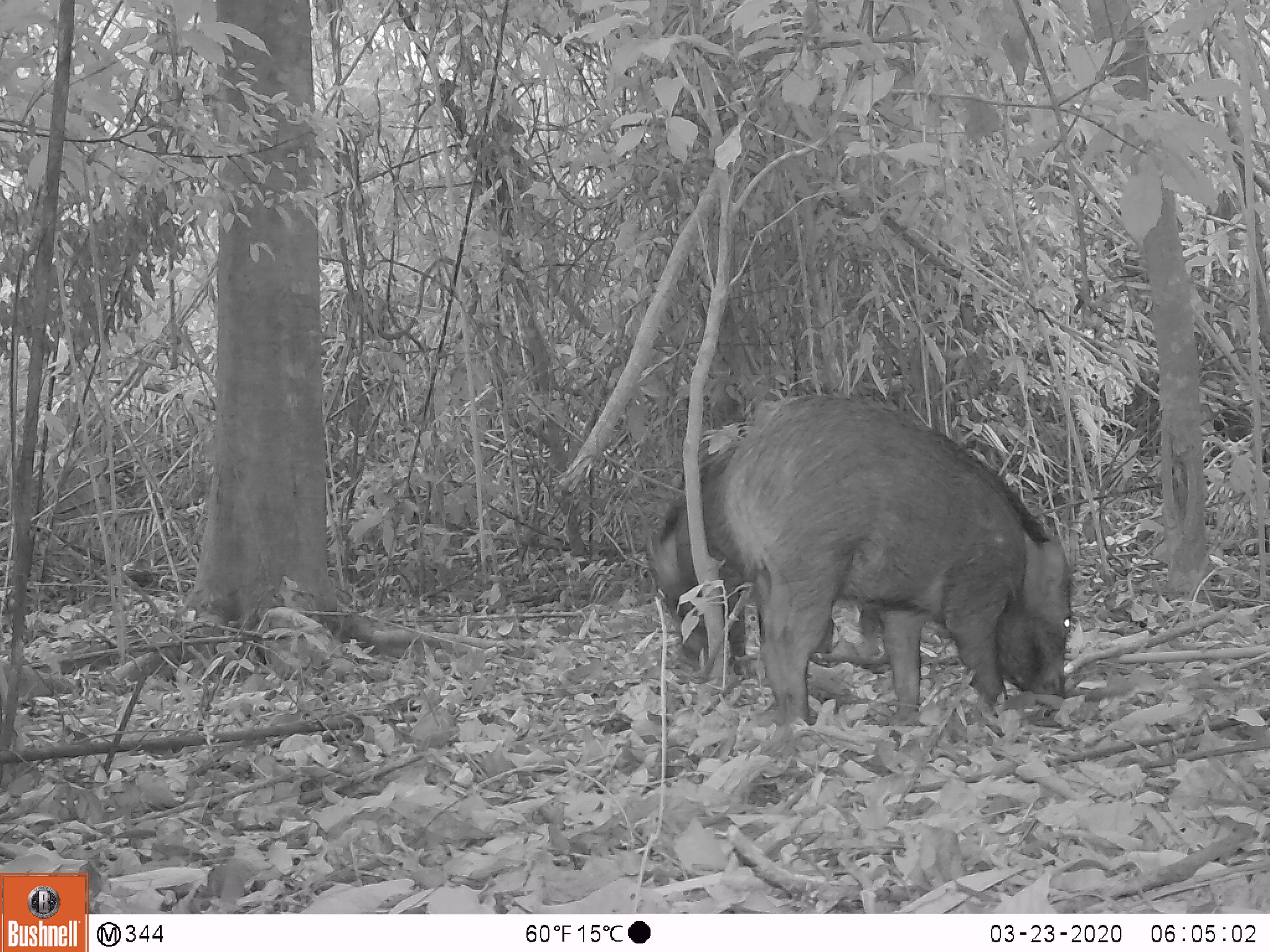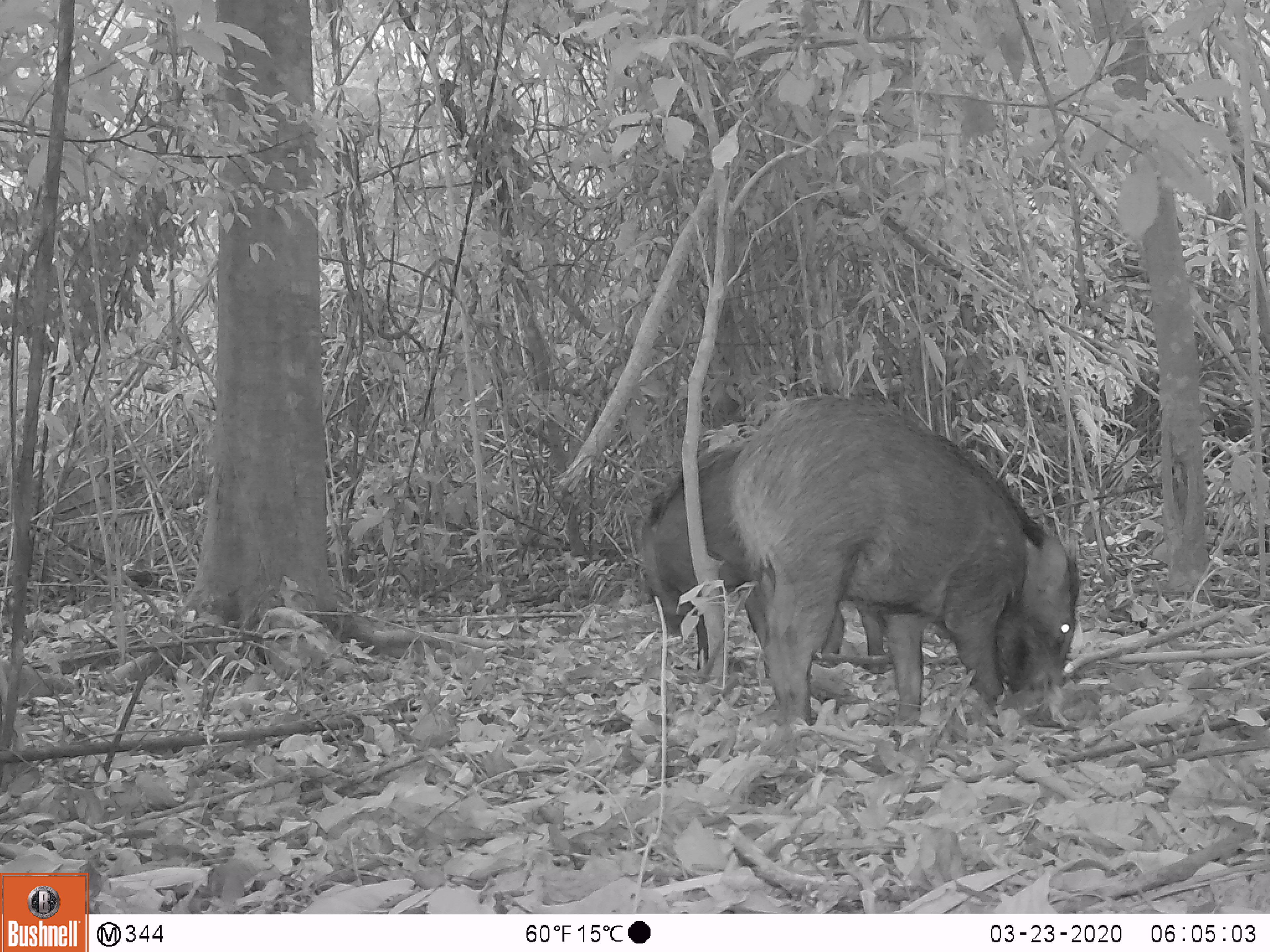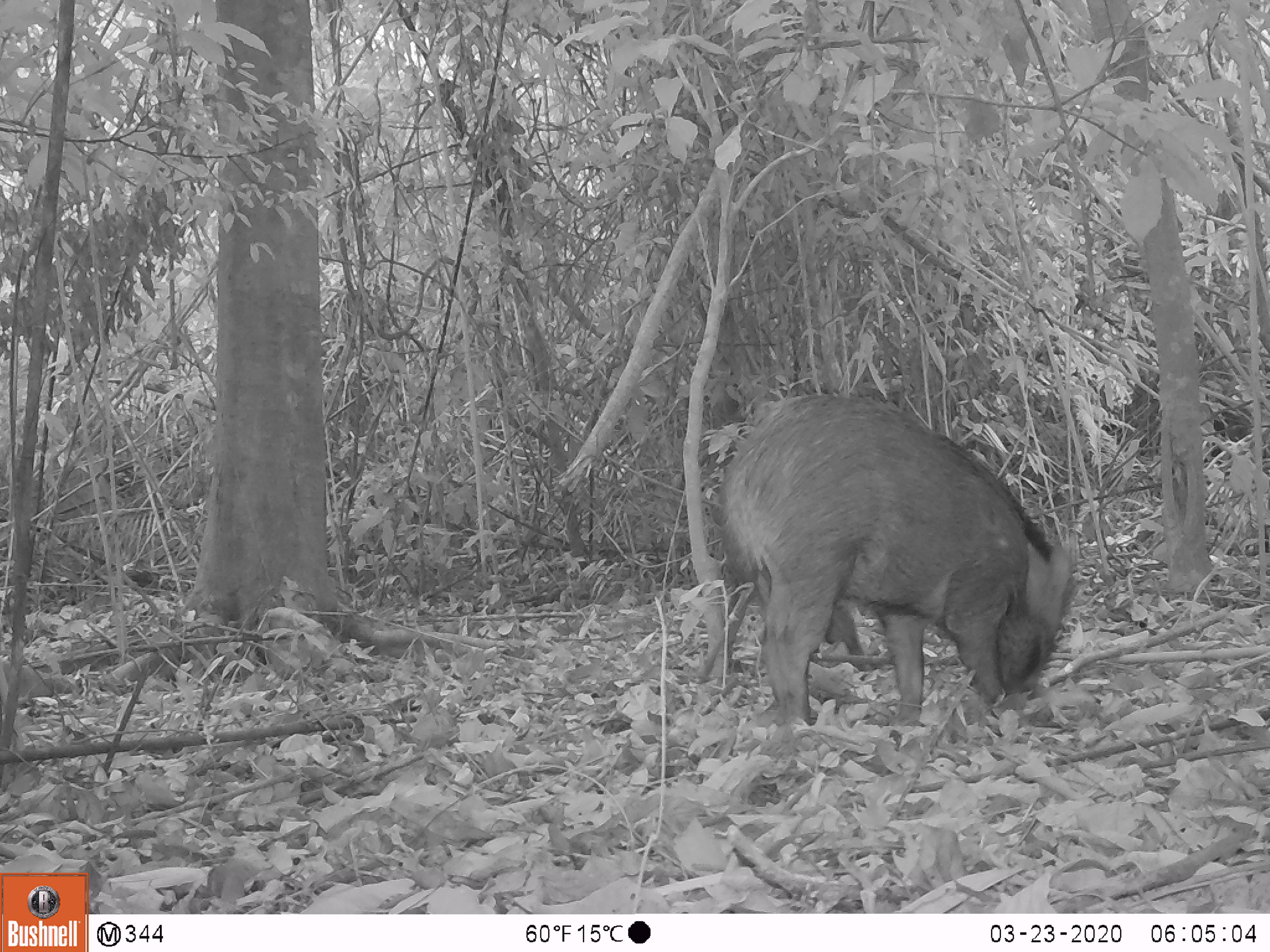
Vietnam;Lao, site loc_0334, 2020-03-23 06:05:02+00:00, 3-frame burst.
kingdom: Animalia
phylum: Chordata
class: Mammalia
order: Artiodactyla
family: Suidae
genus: Sus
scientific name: Sus scrofa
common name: eurasian wild pig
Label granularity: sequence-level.